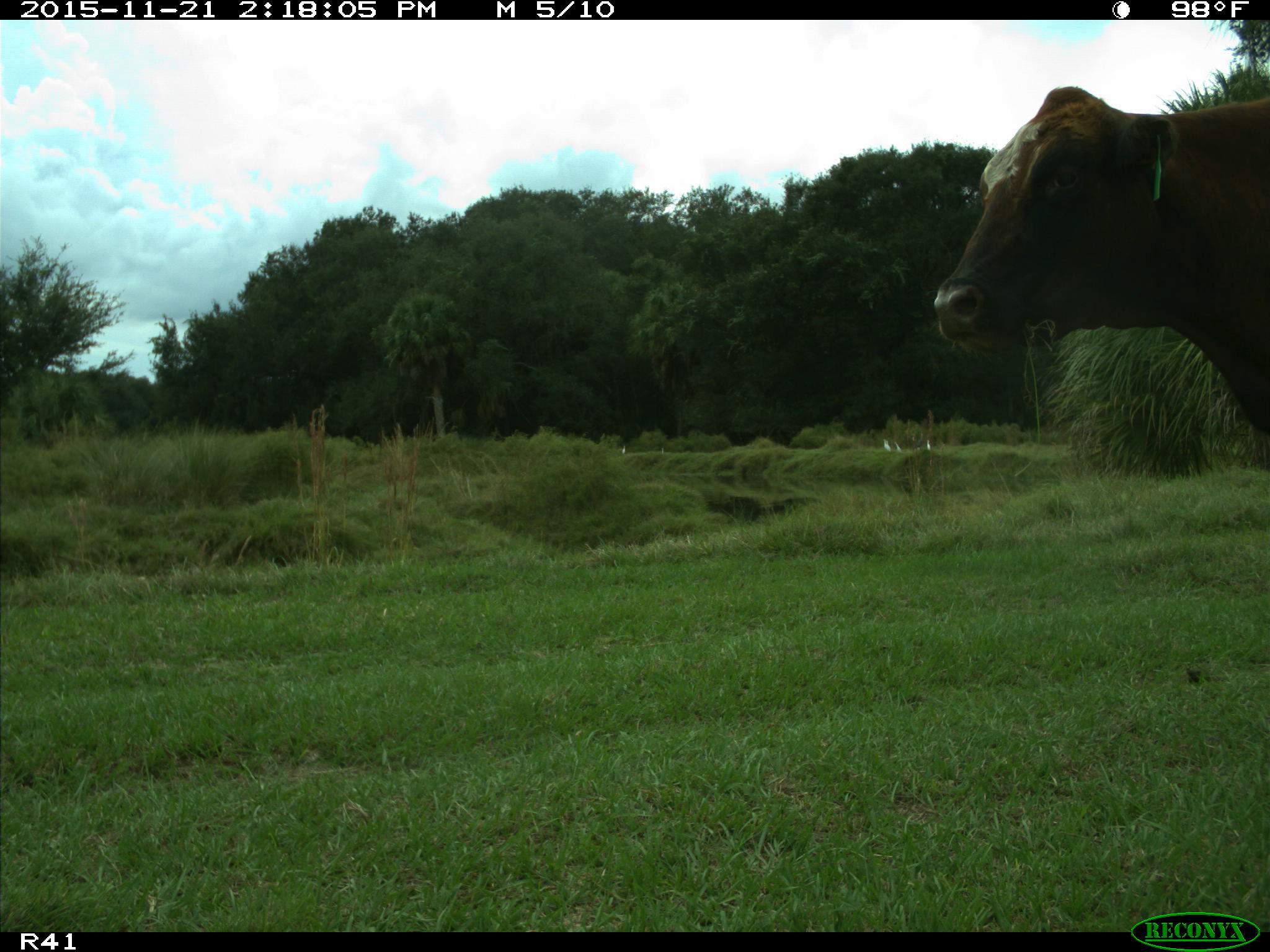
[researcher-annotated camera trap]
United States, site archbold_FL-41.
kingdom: Animalia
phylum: Chordata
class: Mammalia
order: Artiodactyla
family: Bovidae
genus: Bos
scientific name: Bos taurus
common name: domestic cow